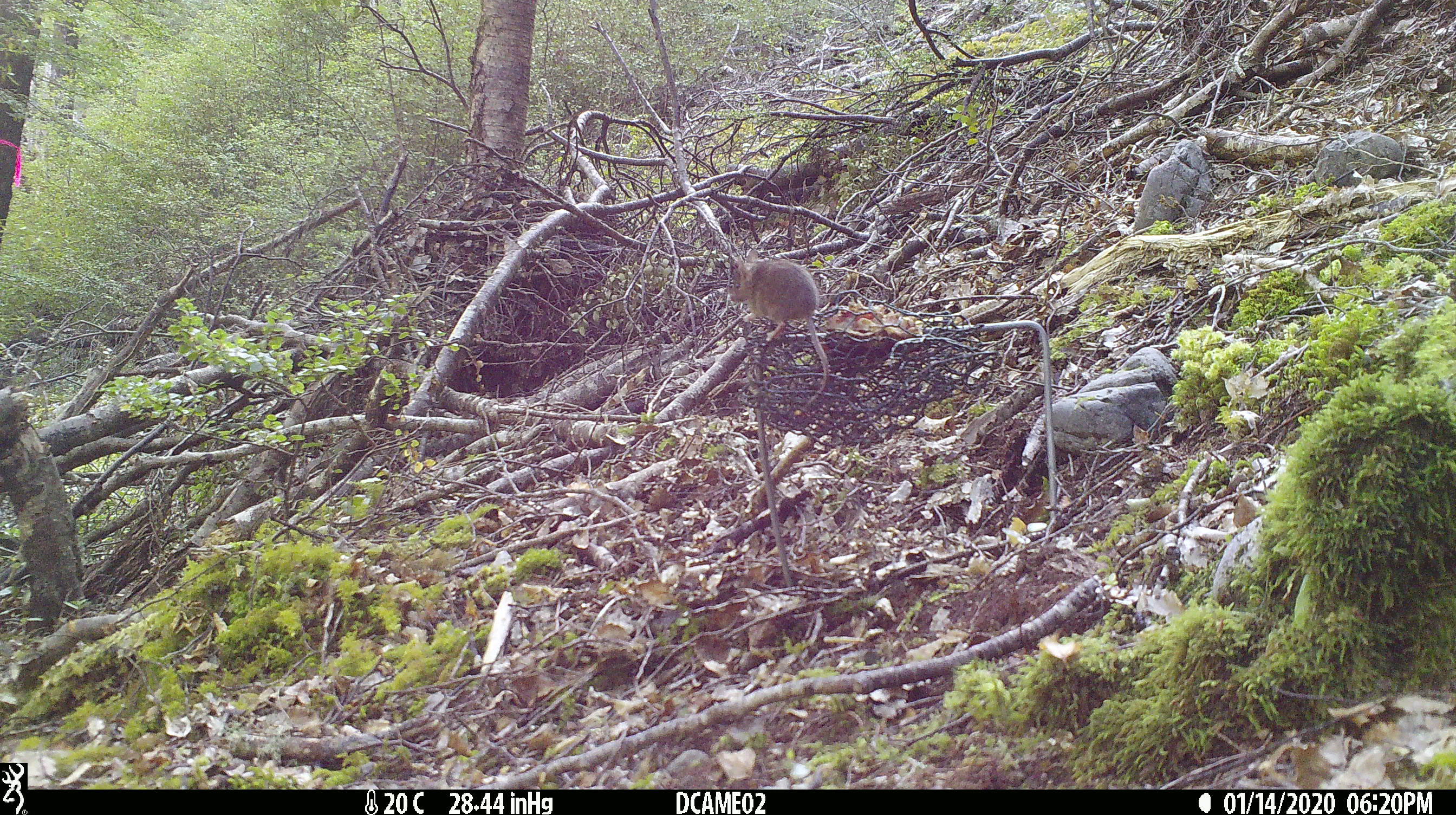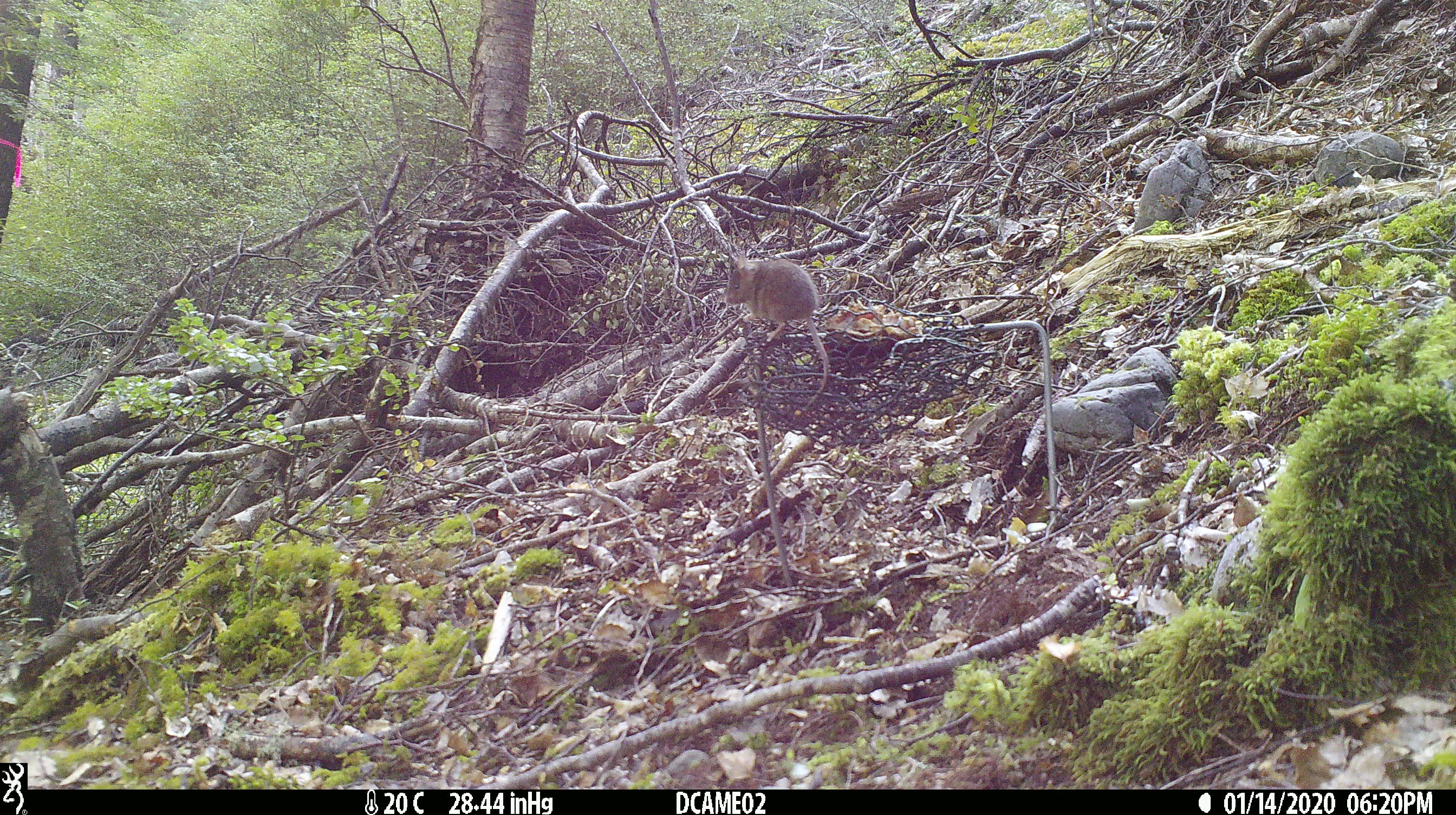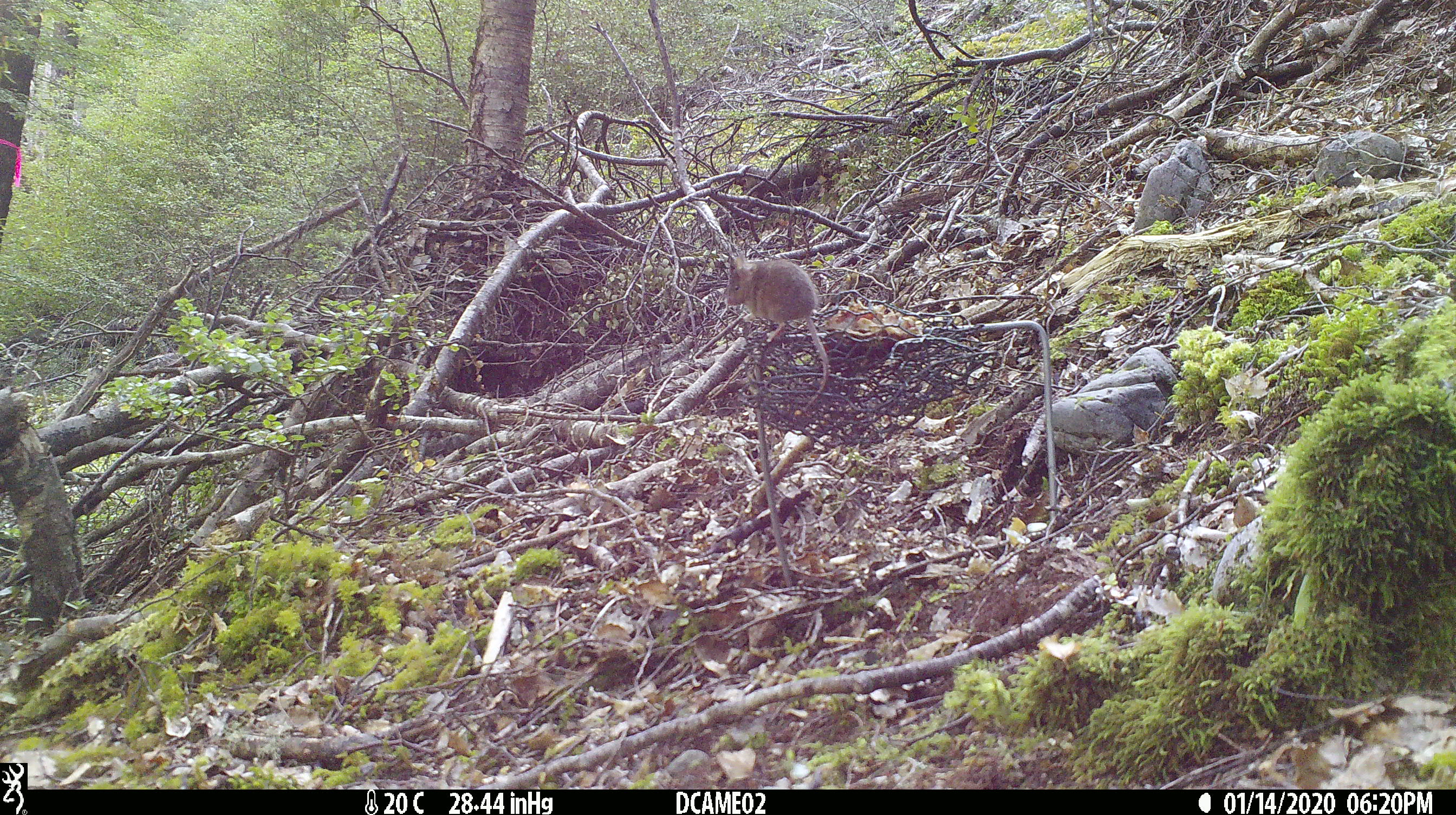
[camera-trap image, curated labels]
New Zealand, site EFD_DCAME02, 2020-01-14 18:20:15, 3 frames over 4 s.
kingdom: Animalia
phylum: Chordata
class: Mammalia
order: Rodentia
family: Muridae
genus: Mus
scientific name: Mus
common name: mouse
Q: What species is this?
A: Mouse (Mus).